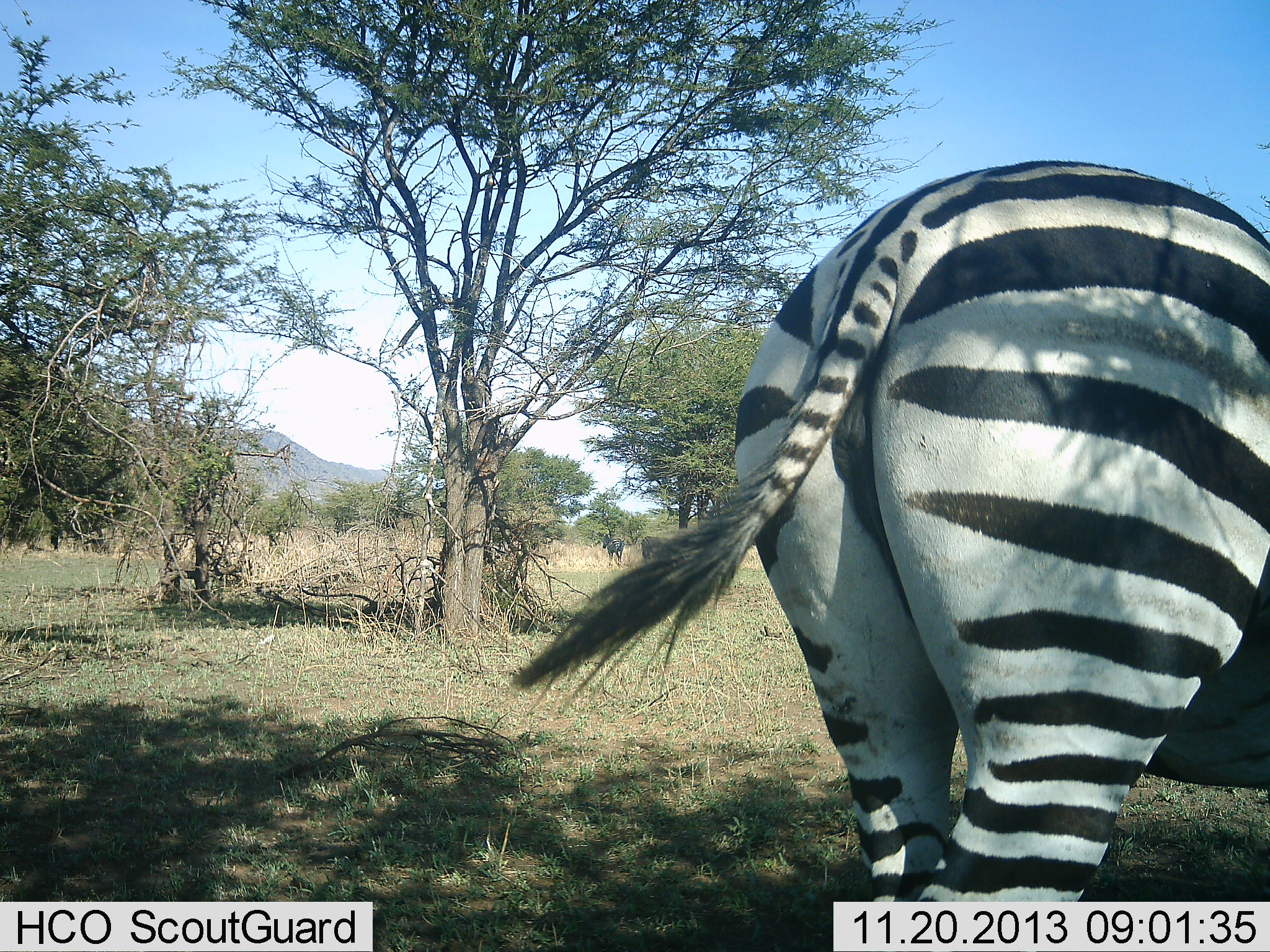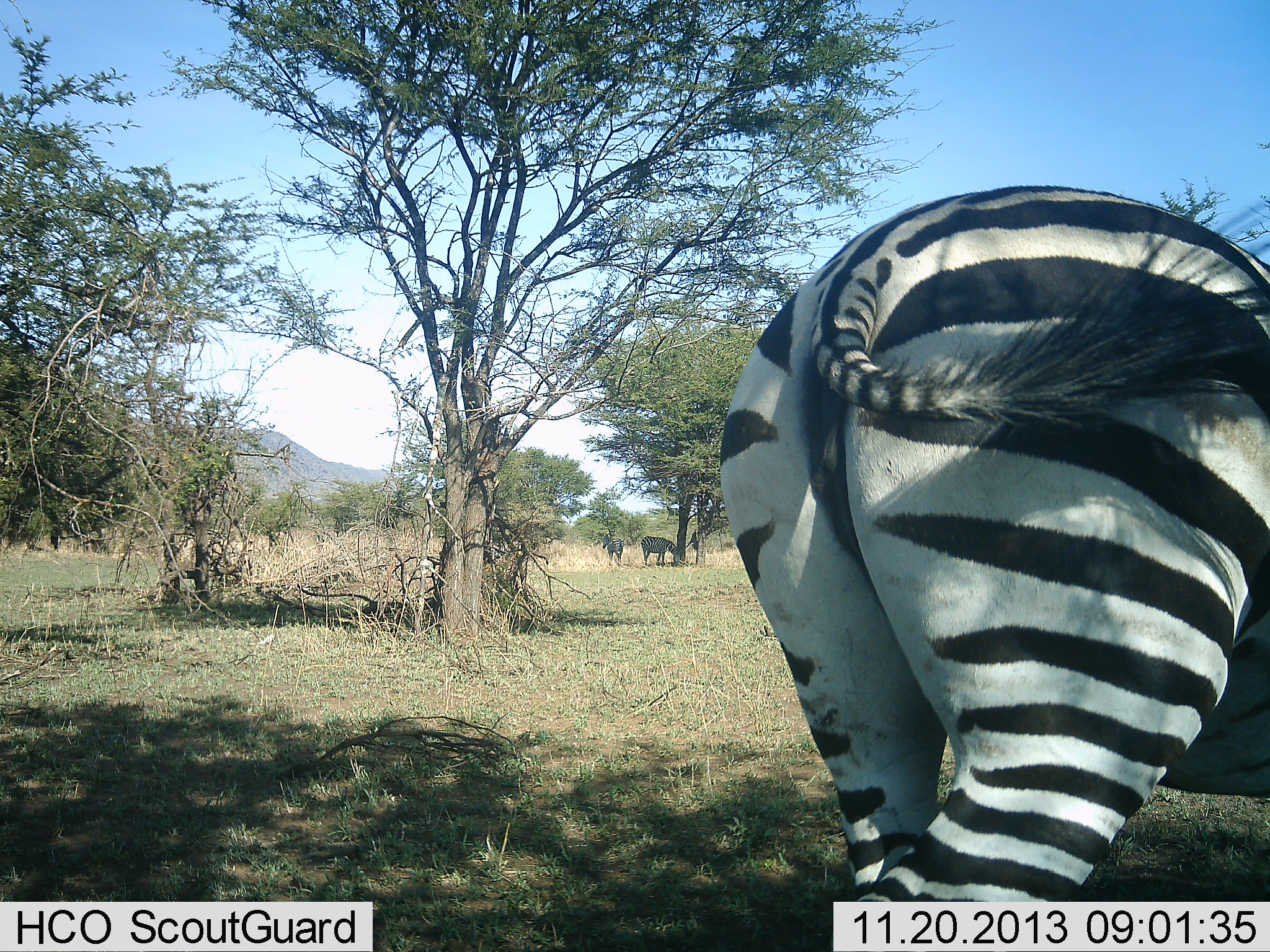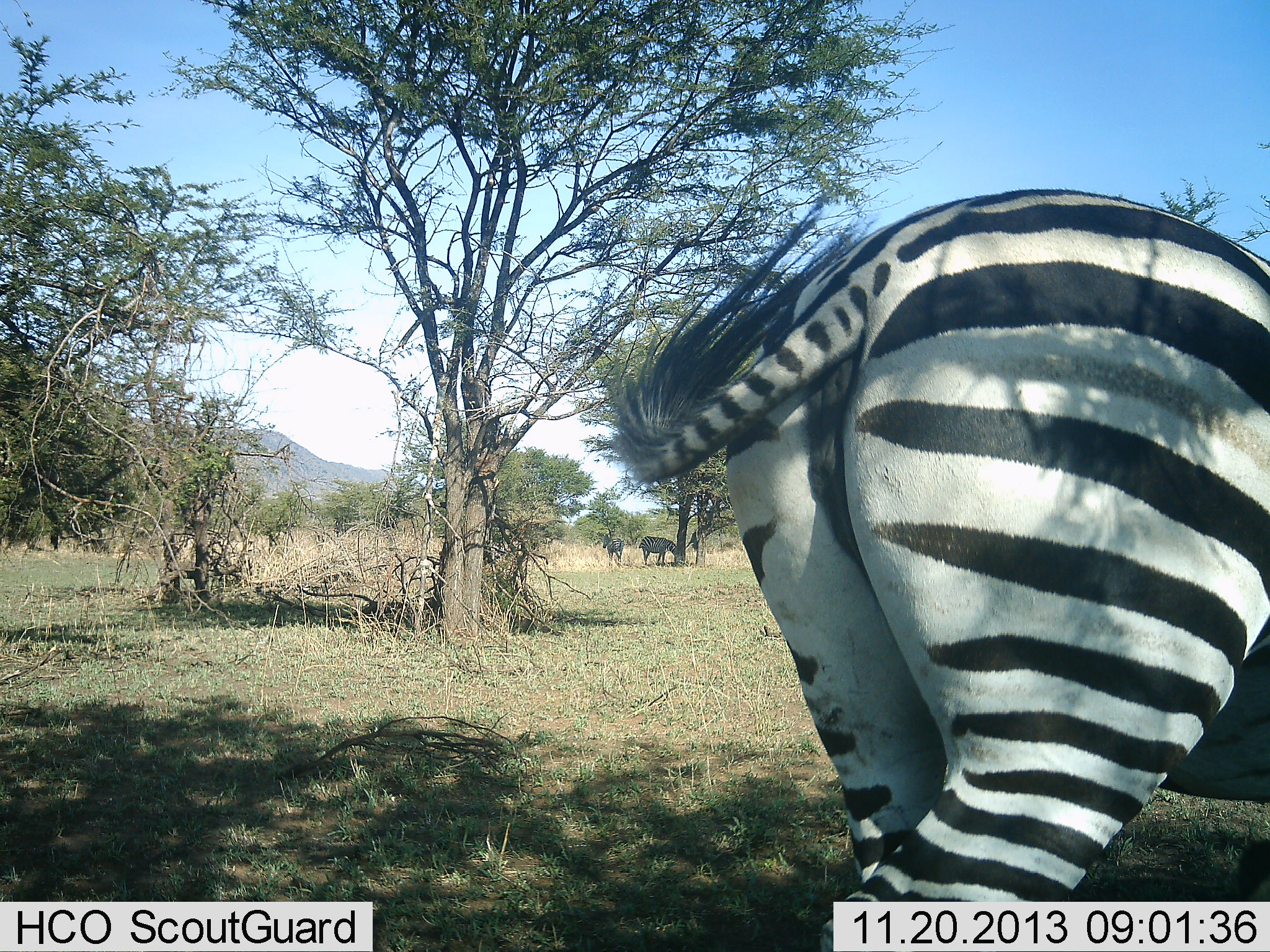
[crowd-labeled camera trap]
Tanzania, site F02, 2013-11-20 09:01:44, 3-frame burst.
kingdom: Animalia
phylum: Chordata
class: Mammalia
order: Perissodactyla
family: Equidae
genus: Equus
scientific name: Equus quagga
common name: plains zebra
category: zebra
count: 3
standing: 90%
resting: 0%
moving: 10%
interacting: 0%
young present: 0%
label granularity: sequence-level